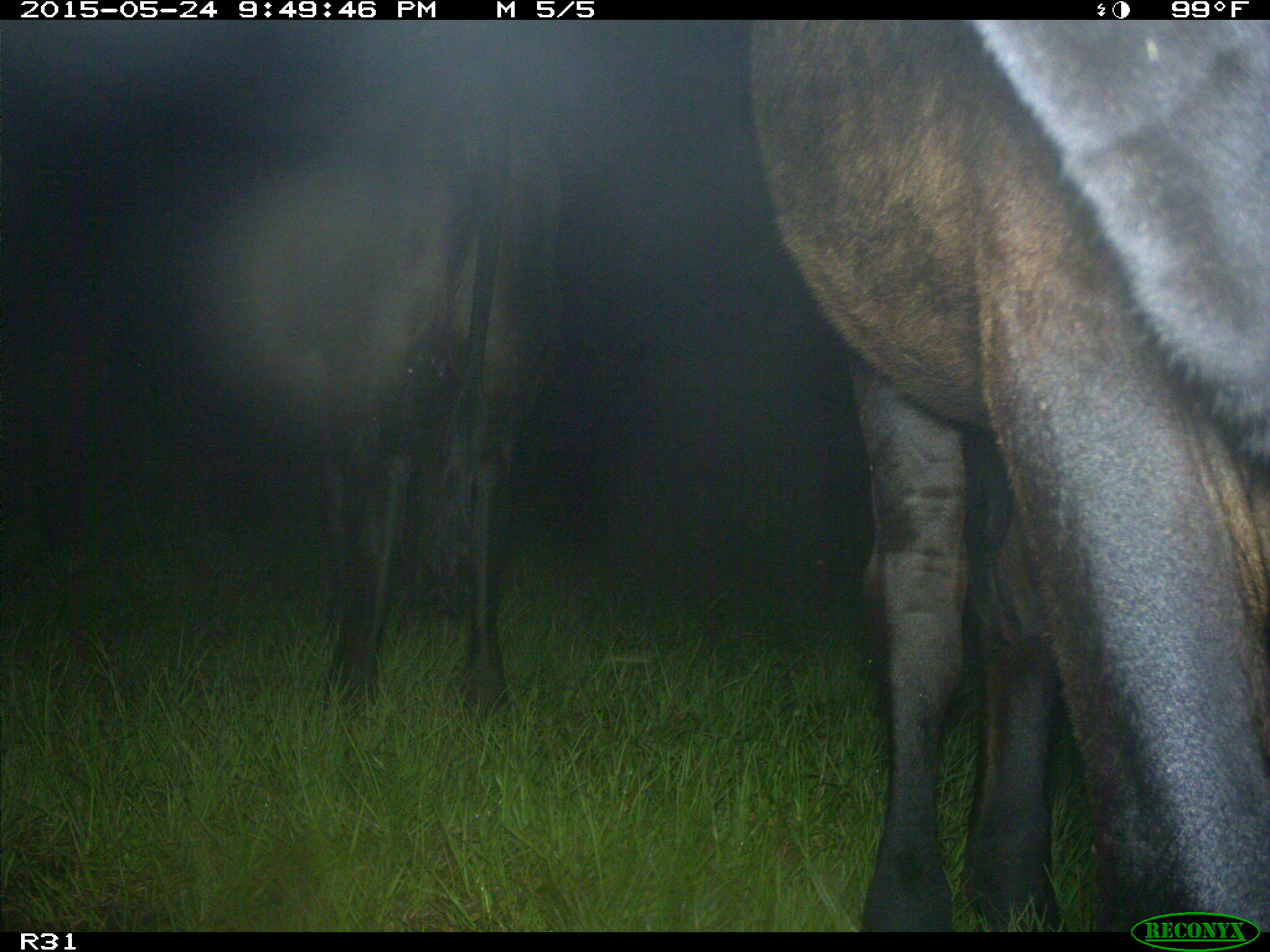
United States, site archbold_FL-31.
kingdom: Animalia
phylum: Chordata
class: Mammalia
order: Artiodactyla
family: Bovidae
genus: Bos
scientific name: Bos taurus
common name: domestic cow